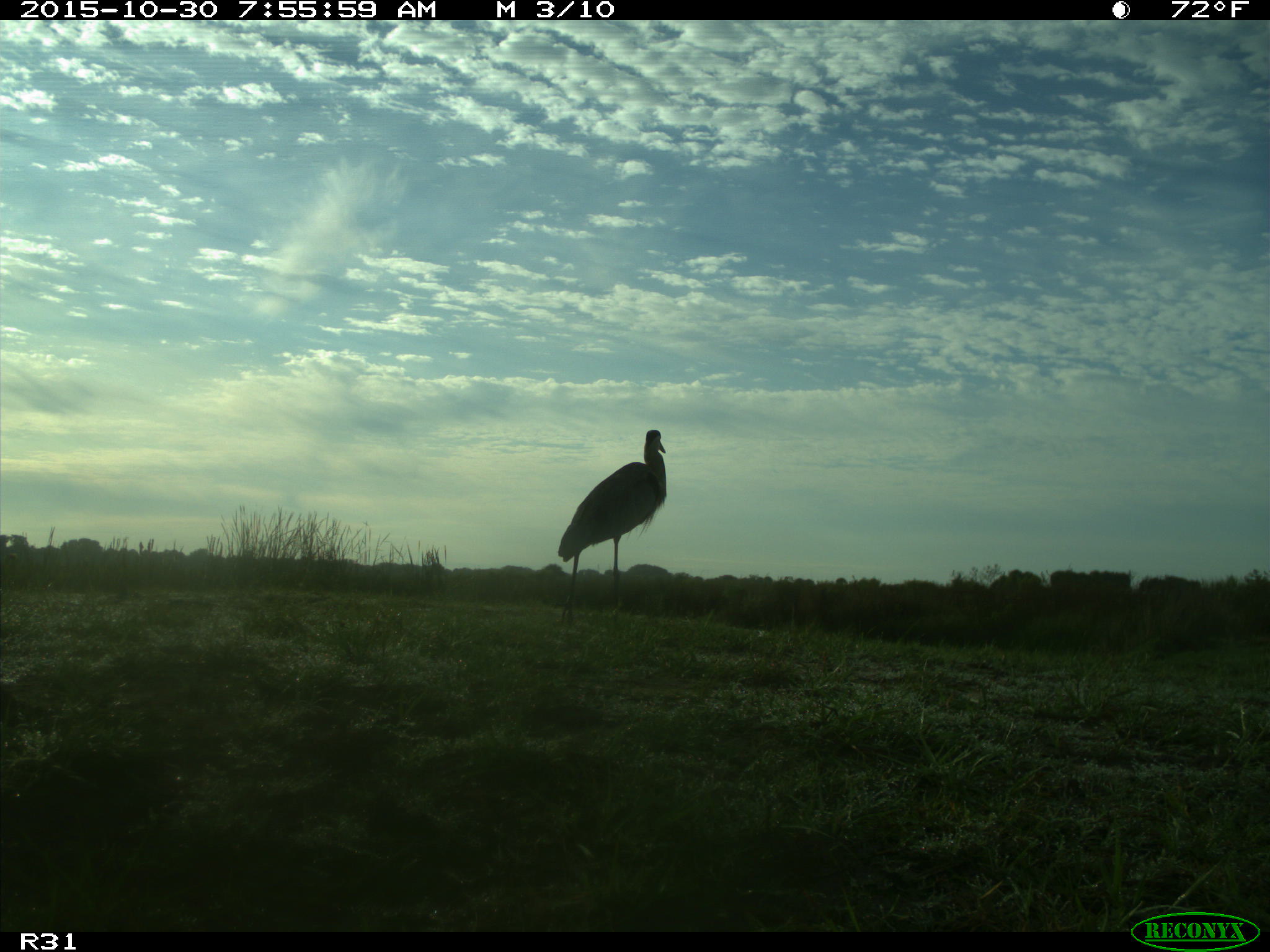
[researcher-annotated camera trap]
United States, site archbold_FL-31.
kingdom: Animalia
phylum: Chordata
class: Aves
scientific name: Aves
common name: birds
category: unidentified bird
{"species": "unidentified bird (birds) (Aves)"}